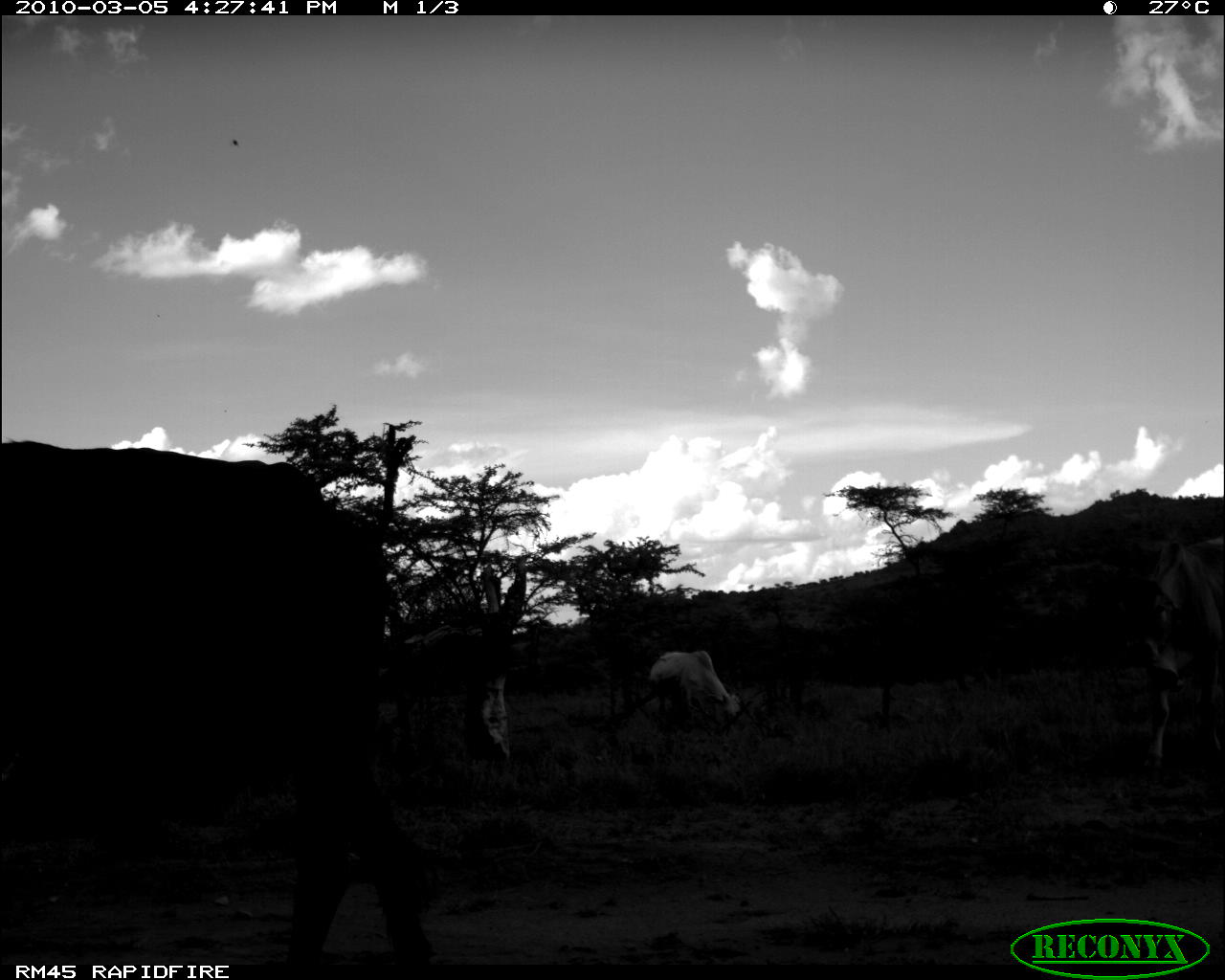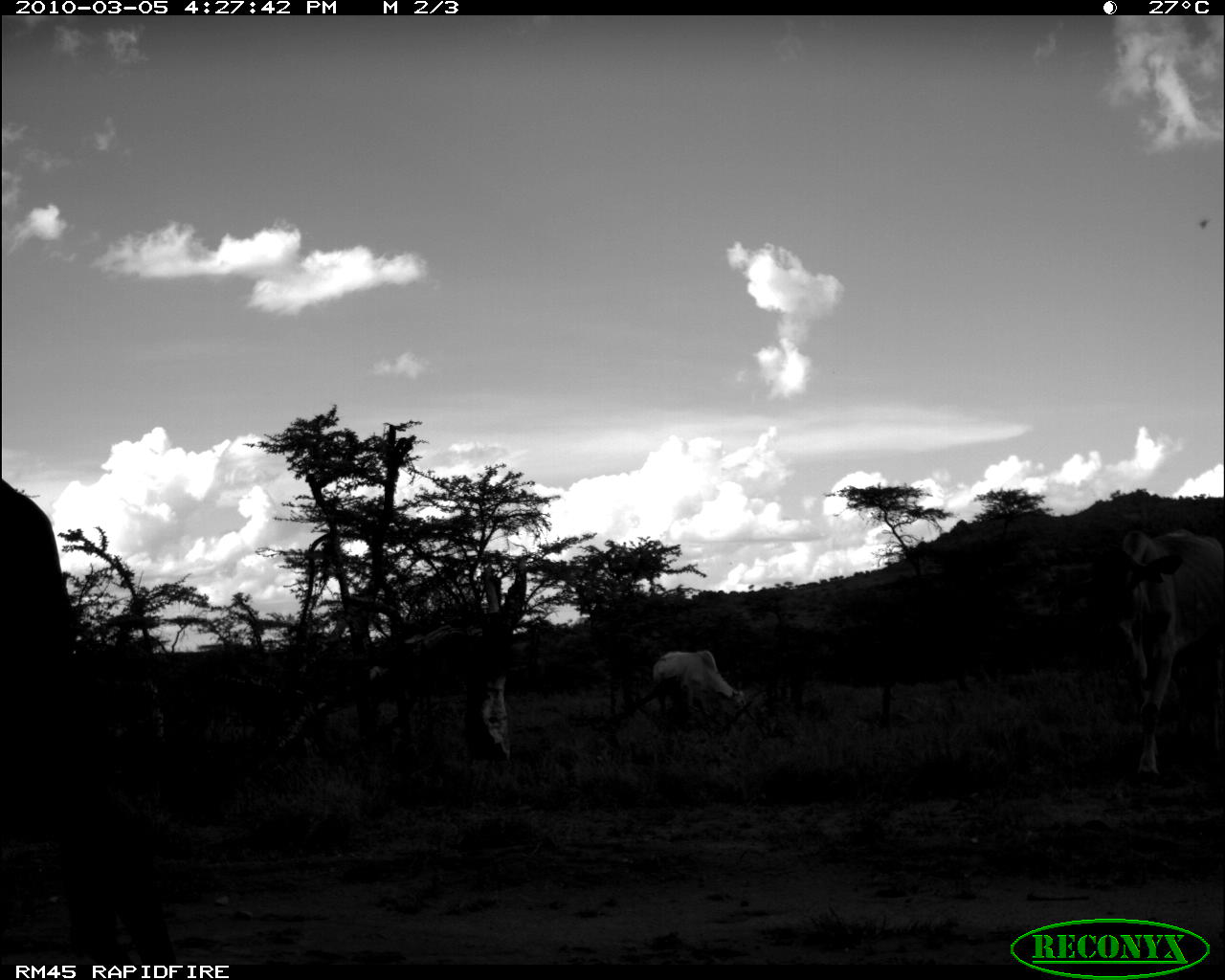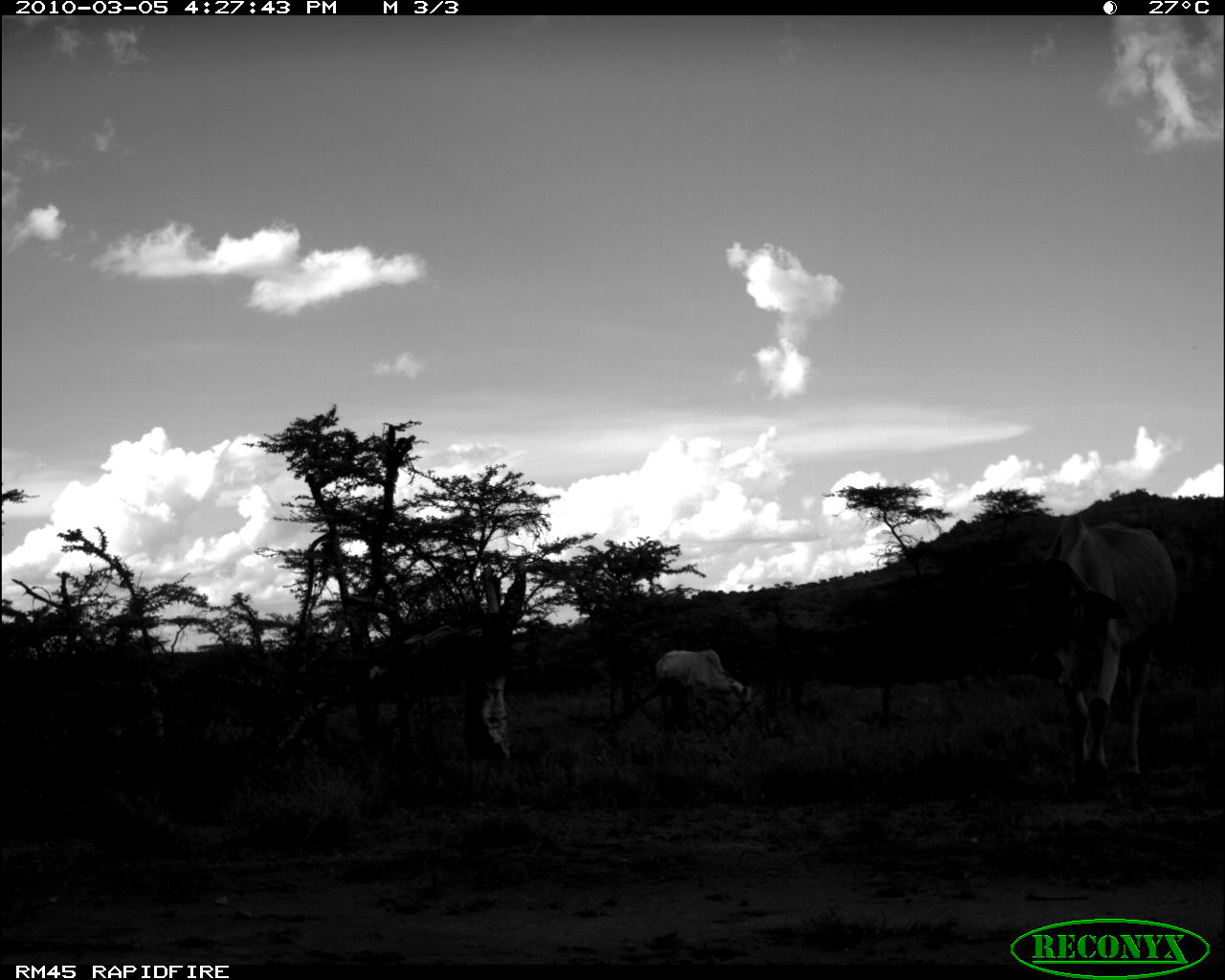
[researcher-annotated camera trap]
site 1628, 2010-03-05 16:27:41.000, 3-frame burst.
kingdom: Animalia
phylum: Chordata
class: Mammalia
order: Artiodactyla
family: Bovidae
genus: Bos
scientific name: Bos taurus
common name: domestic cattle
Bos taurus (domestic cattle), count 4.